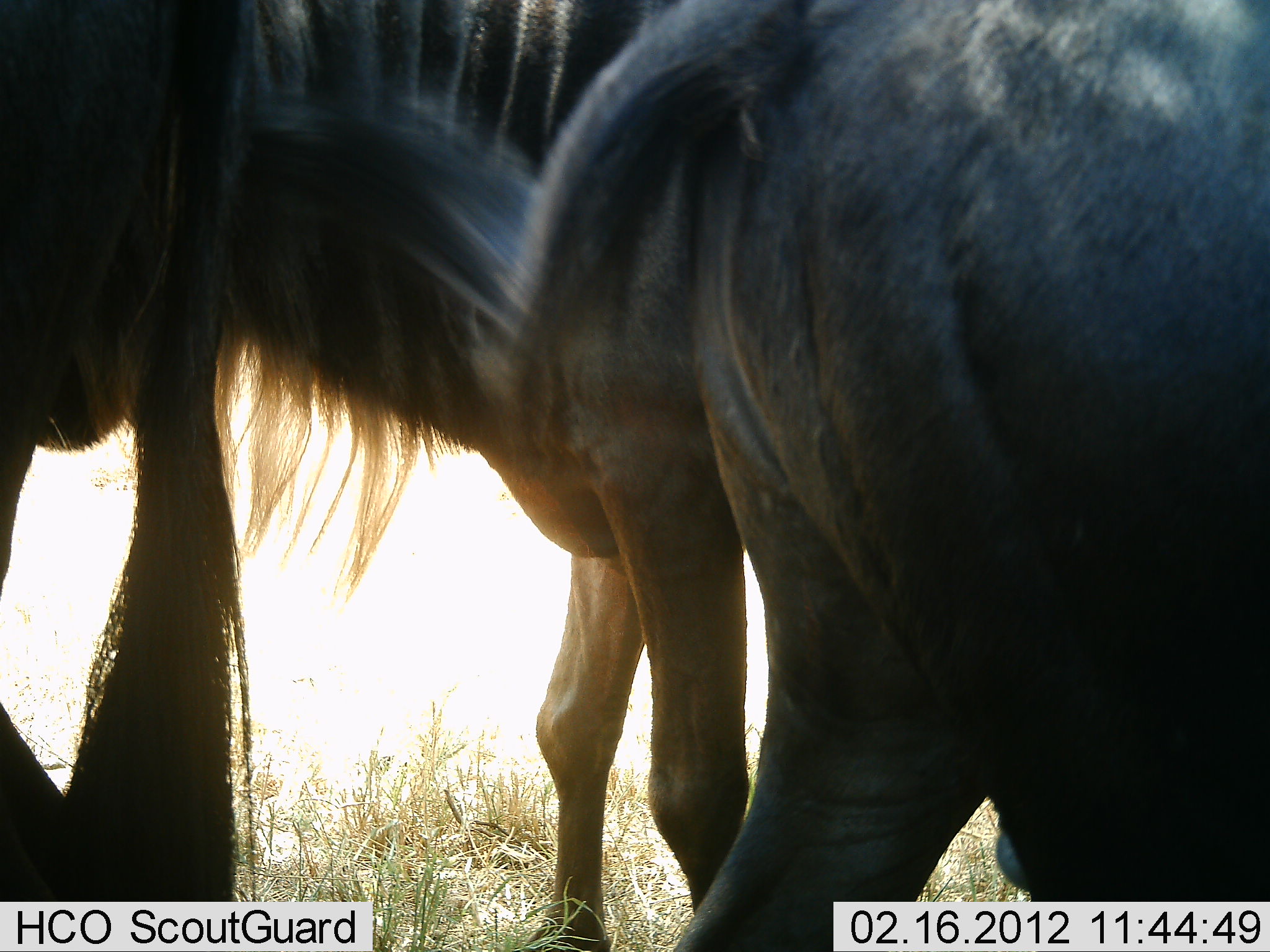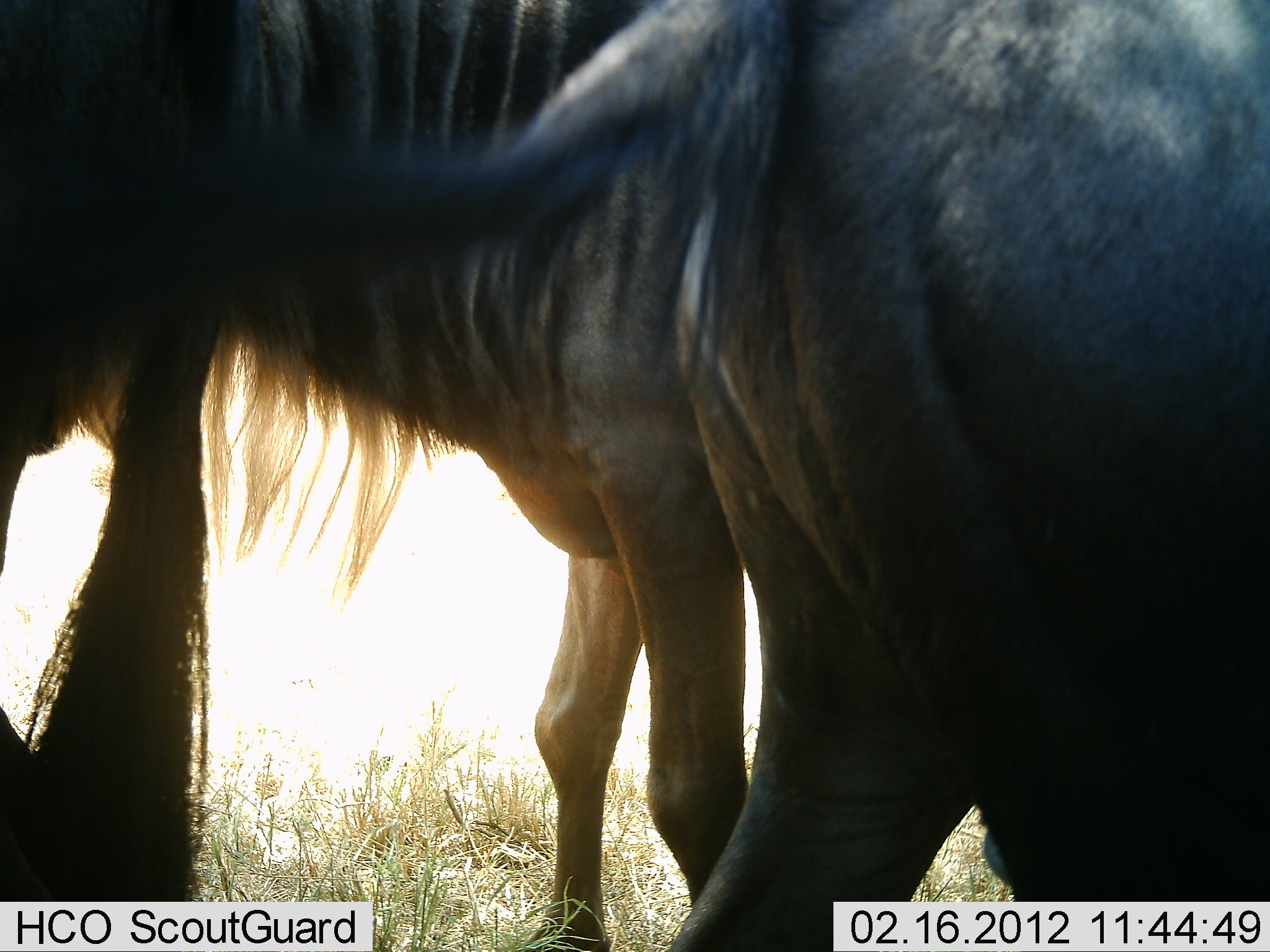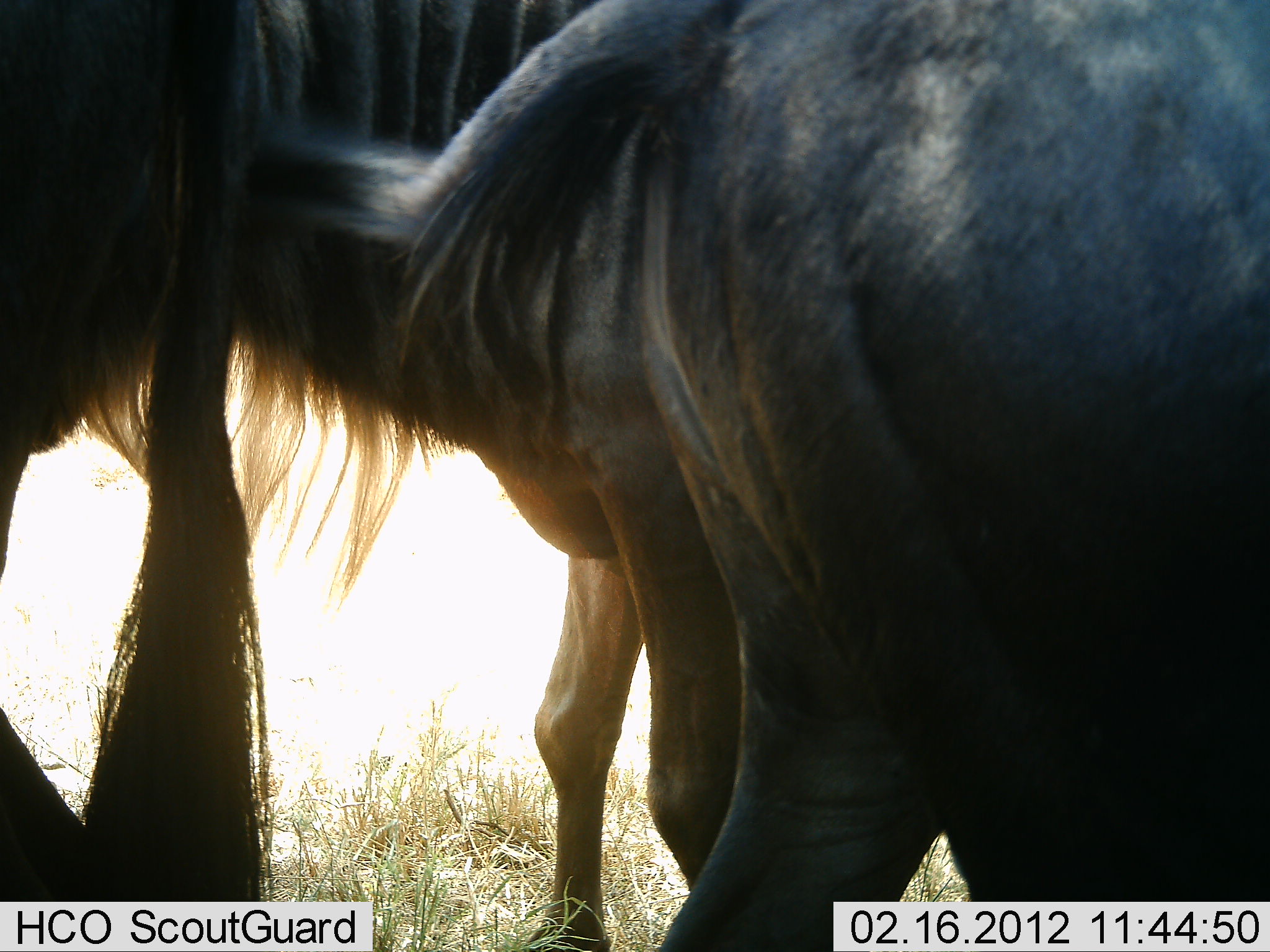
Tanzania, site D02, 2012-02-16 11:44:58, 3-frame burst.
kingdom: Animalia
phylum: Chordata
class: Mammalia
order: Artiodactyla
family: Bovidae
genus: Connochaetes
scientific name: Connochaetes taurinus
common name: blue wildebeest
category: wildebeest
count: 3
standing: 96%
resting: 0%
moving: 13%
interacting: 0%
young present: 0%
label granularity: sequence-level